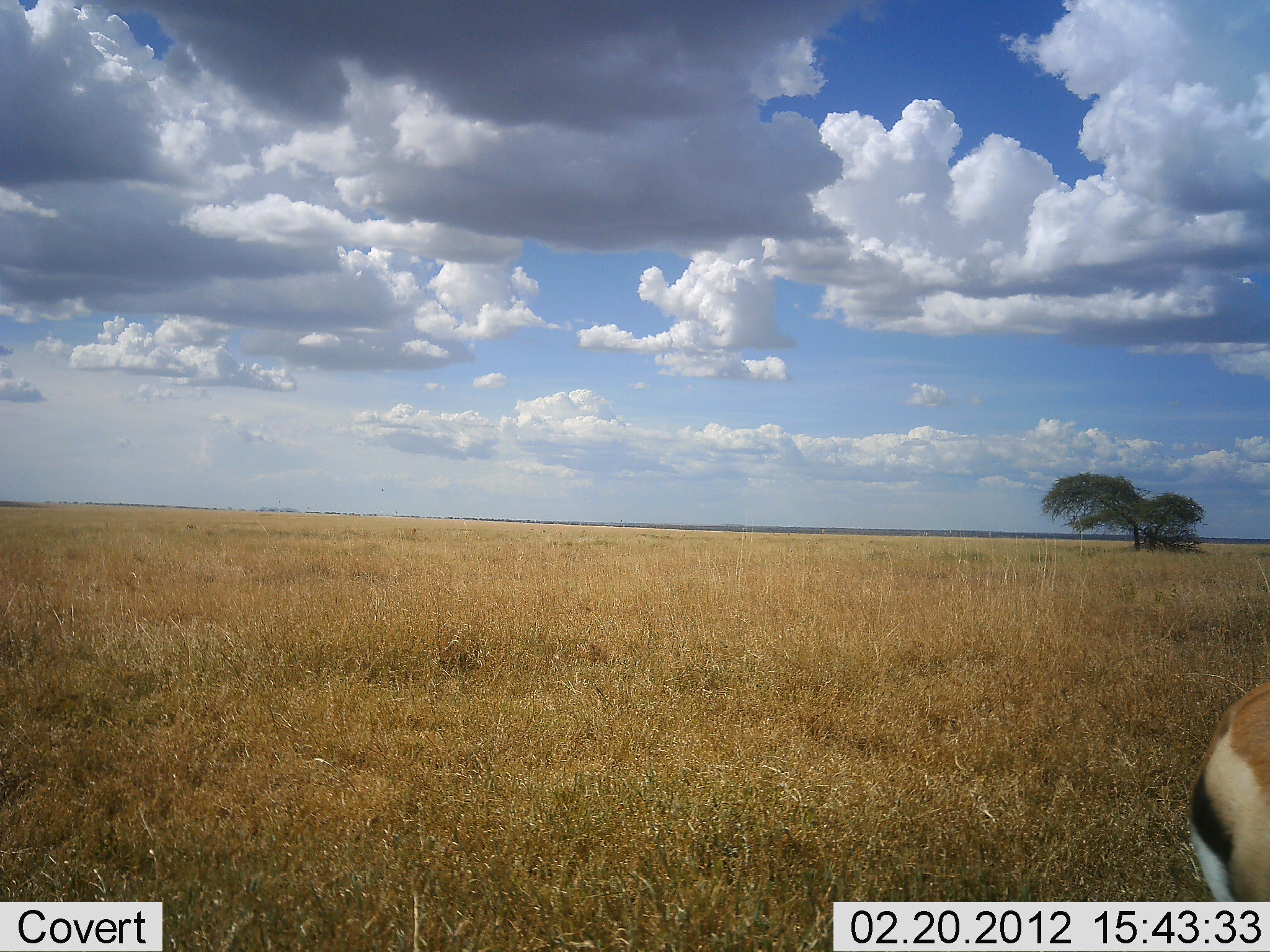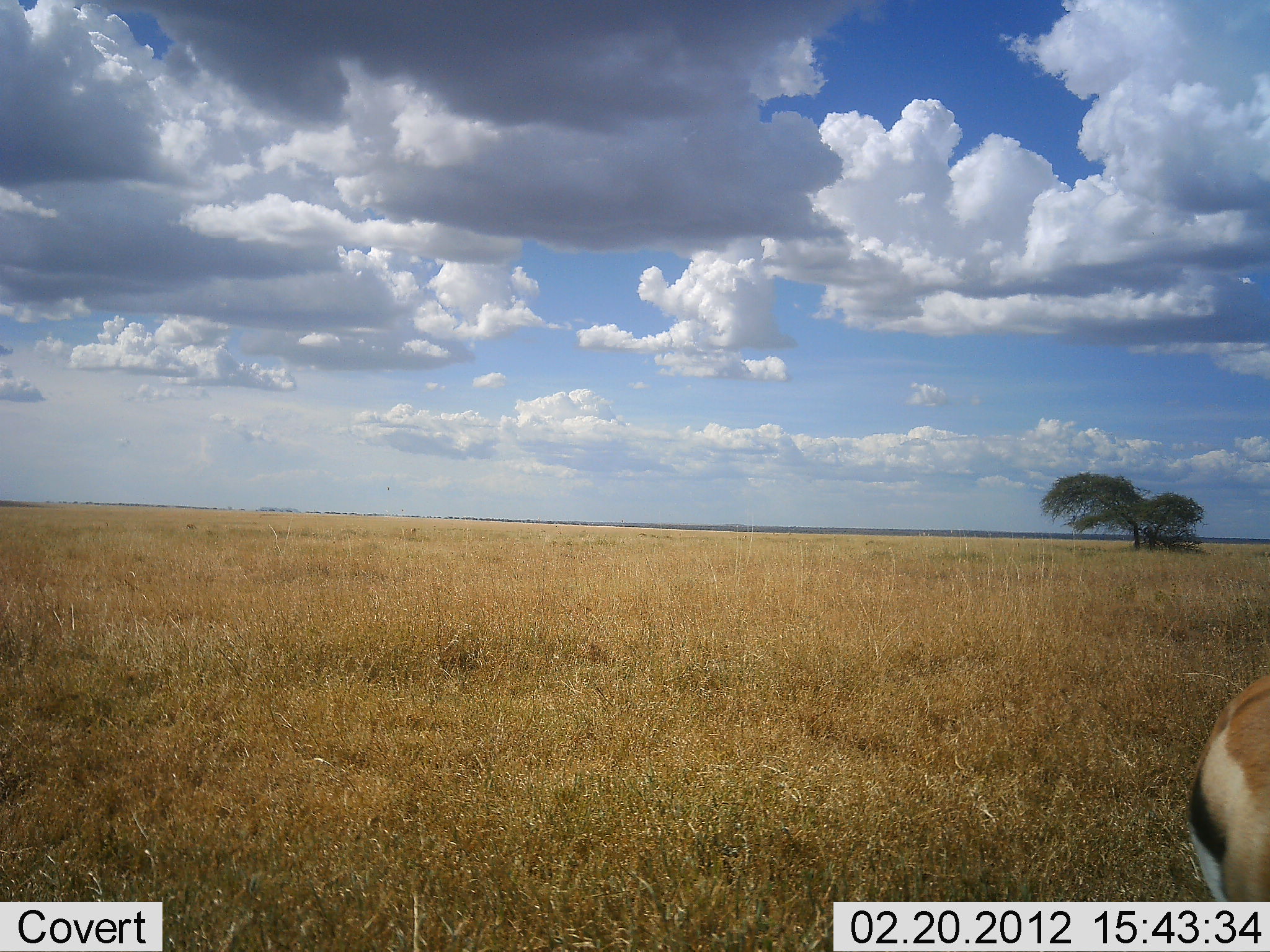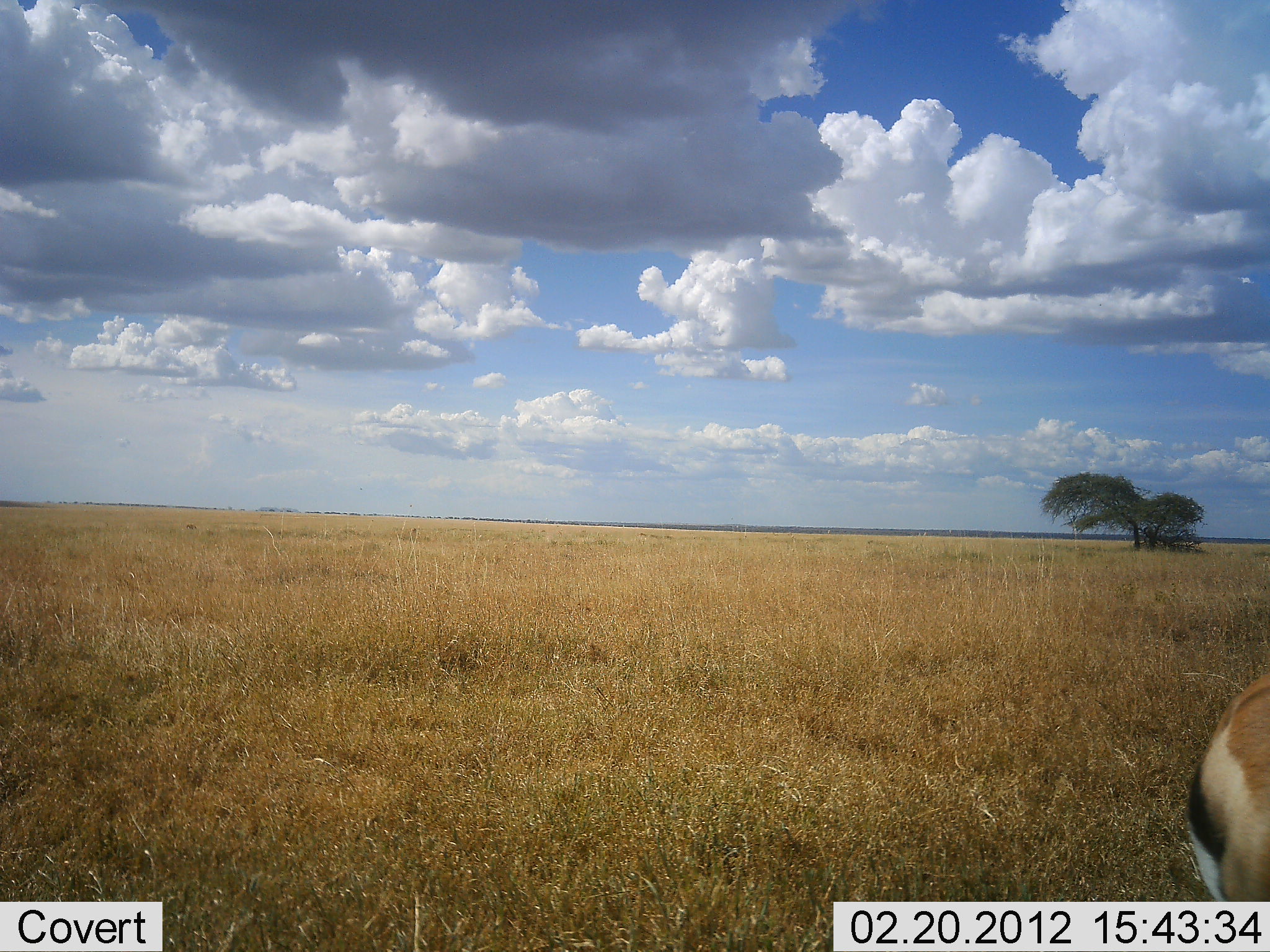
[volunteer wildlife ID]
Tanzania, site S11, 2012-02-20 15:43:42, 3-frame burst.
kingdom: Animalia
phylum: Chordata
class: Mammalia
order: Artiodactyla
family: Bovidae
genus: Eudorcas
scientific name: Eudorcas thomsonii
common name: thomson's gazelle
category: gazellethomsons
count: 1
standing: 79%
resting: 0%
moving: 5%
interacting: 0%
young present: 0%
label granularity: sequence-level